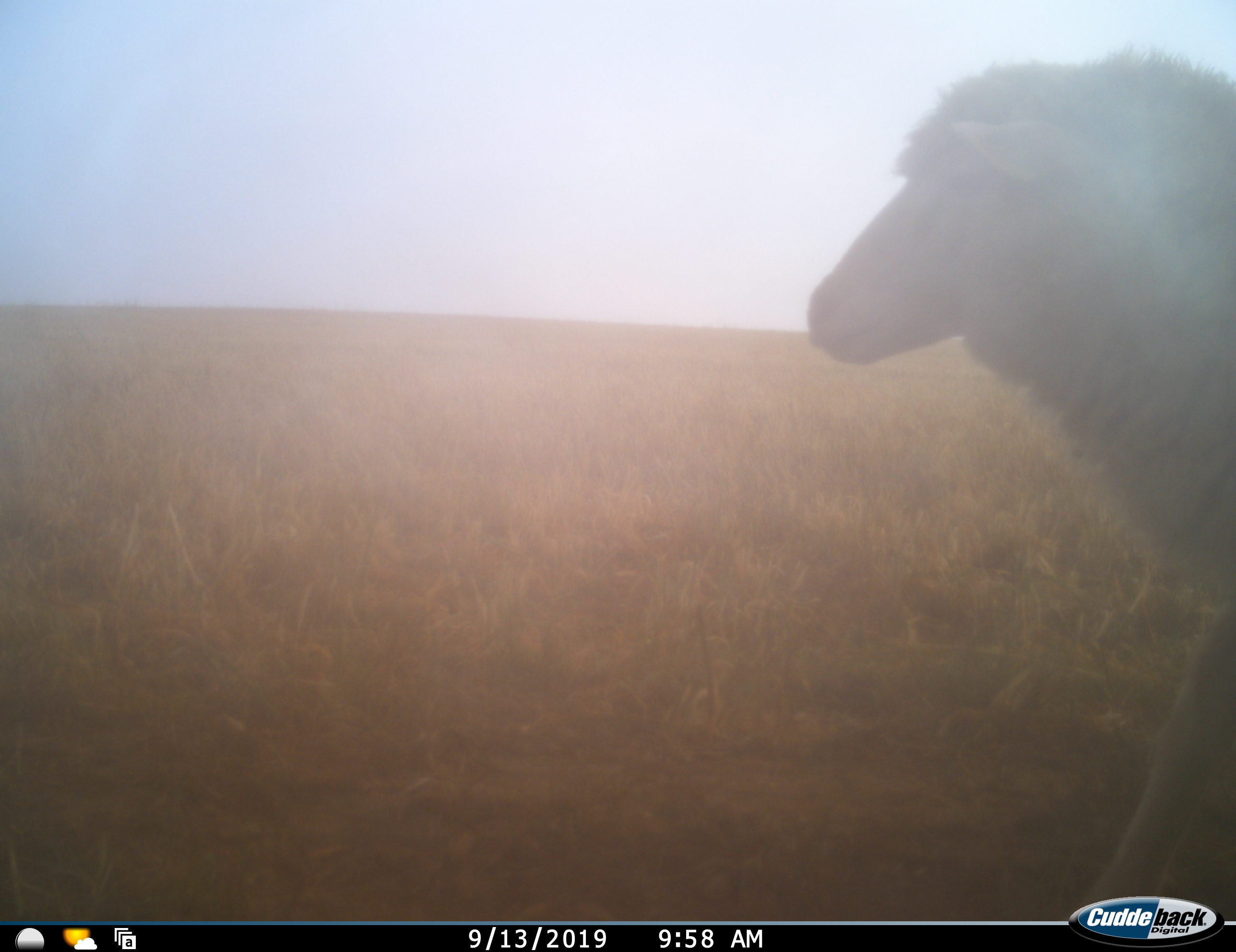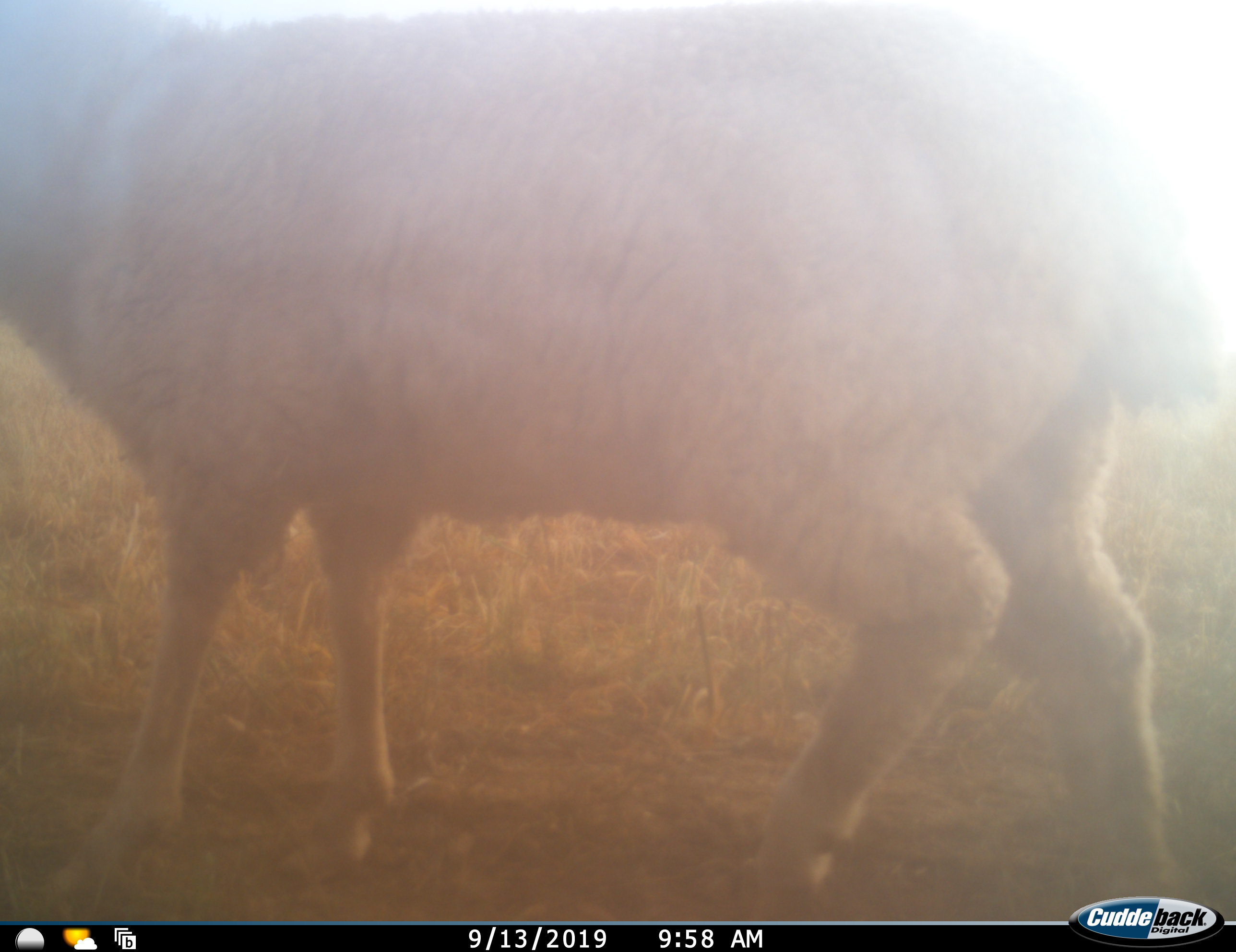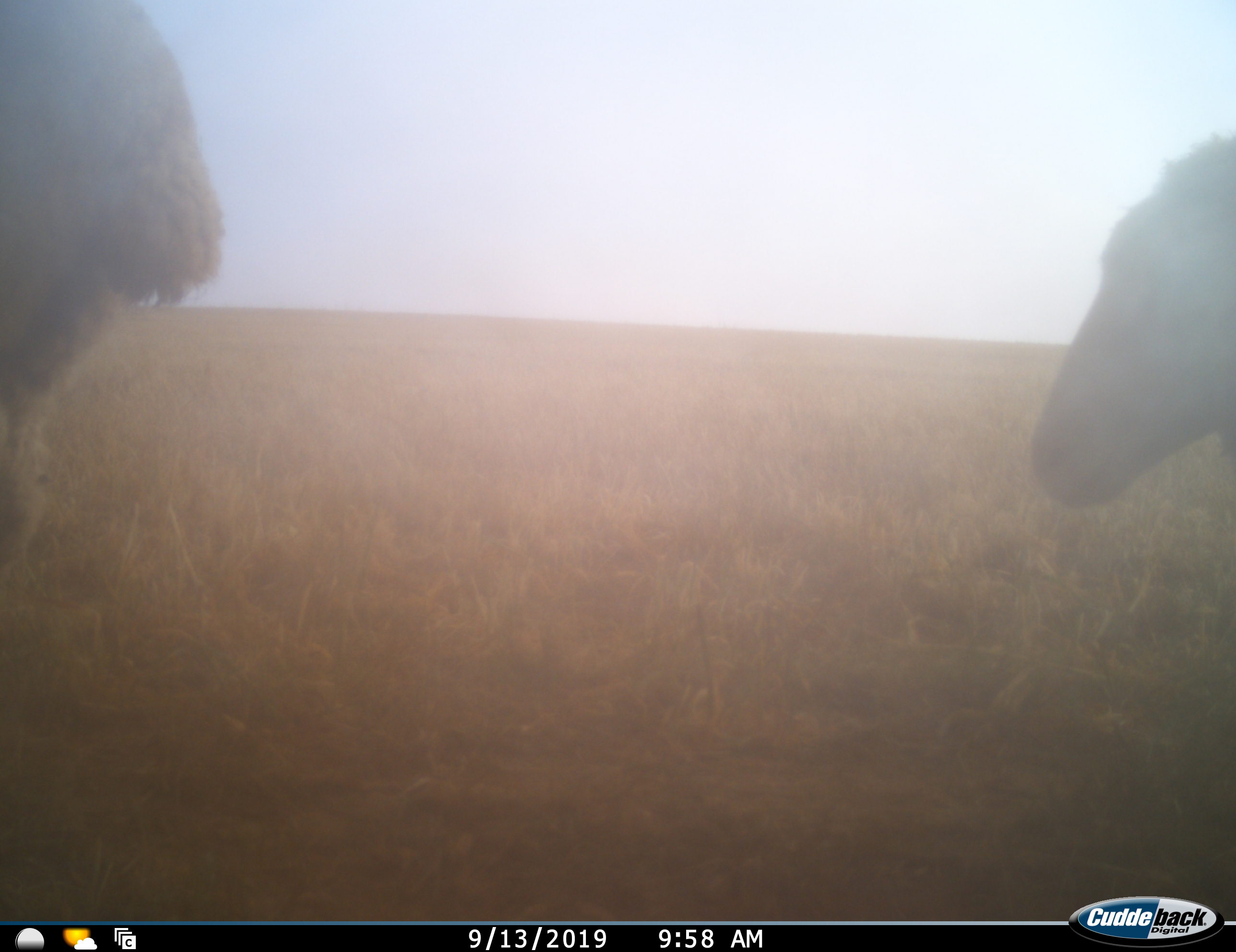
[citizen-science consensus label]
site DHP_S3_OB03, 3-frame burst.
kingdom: Animalia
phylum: Chordata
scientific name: Vertebrata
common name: domestic animal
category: domesticanimal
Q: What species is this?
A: Domesticanimal (domestic animal) (Vertebrata).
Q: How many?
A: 2.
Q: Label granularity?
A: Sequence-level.